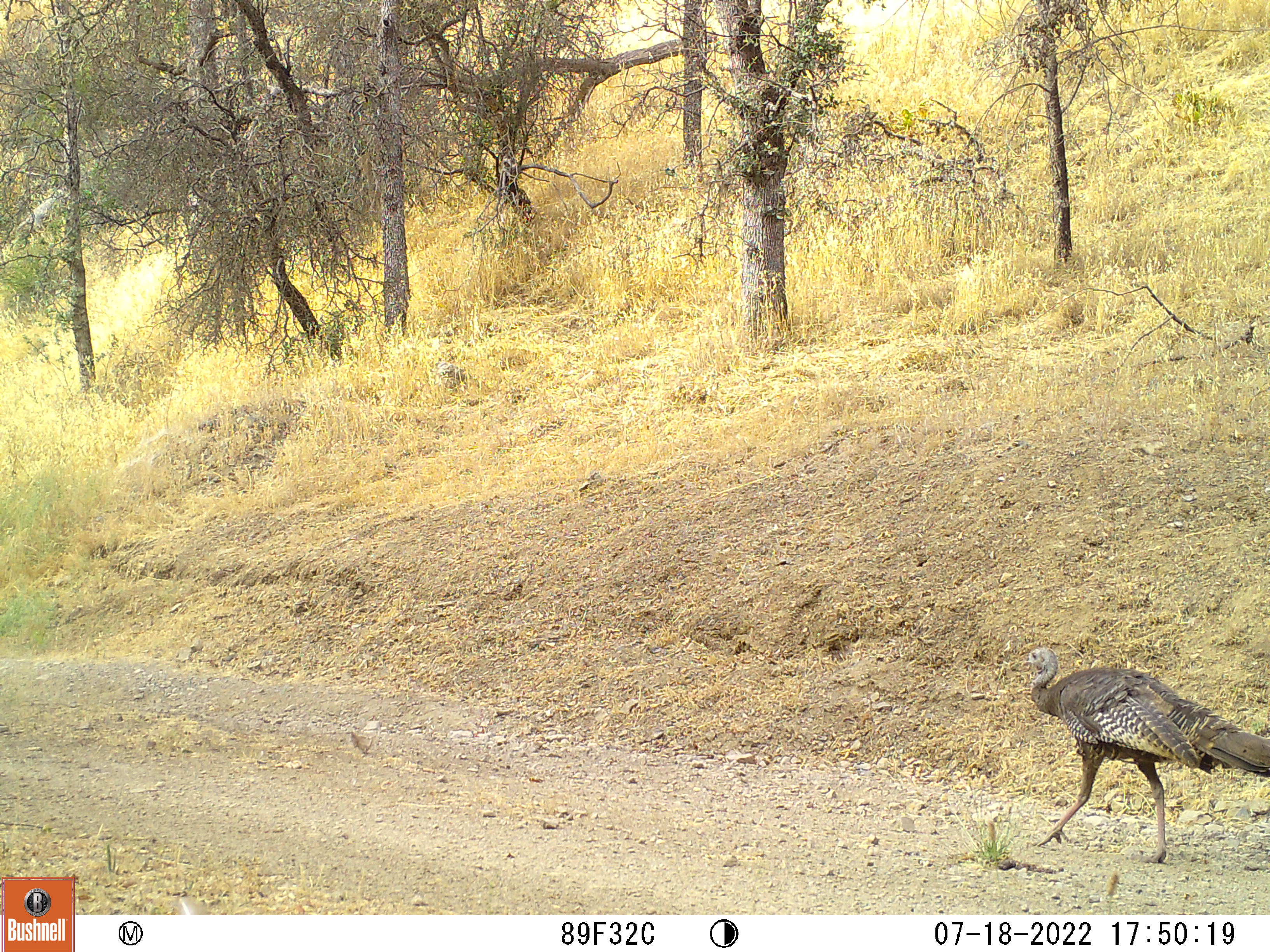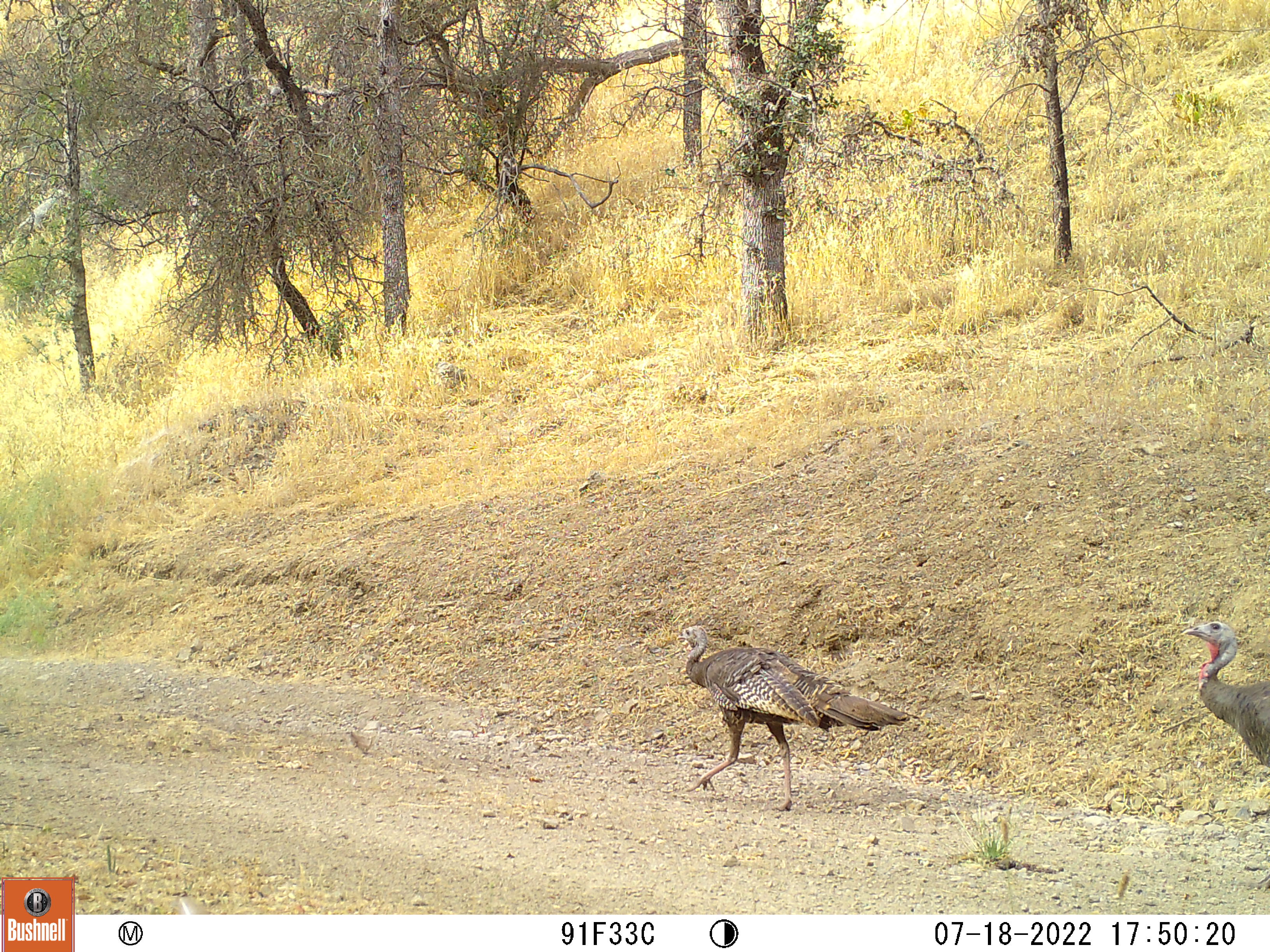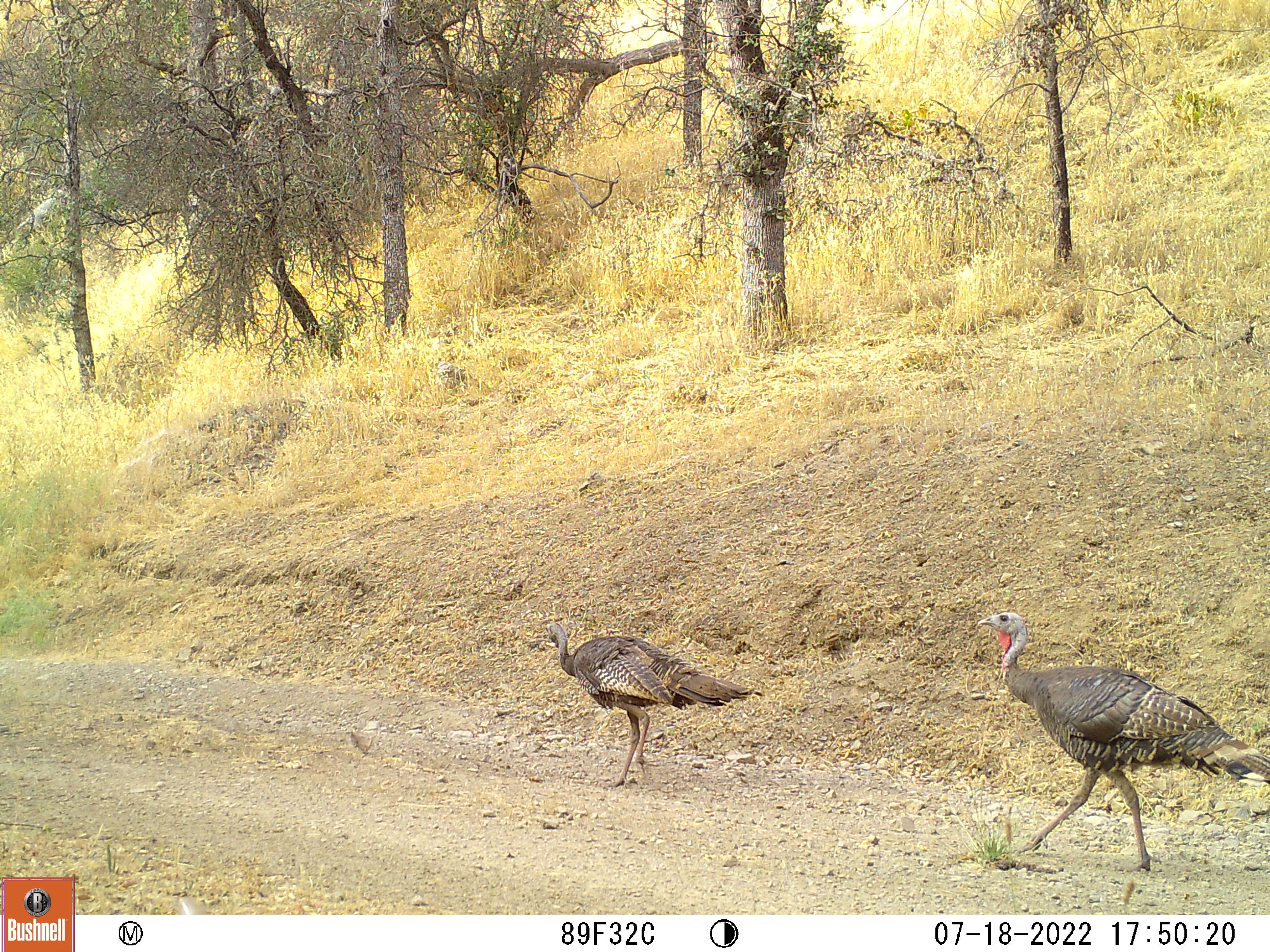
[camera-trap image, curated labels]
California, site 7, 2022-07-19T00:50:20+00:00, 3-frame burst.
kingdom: Animalia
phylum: Chordata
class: Aves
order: Galliformes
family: Phasianidae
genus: Meleagris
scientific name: Meleagris gallopavo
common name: turkey